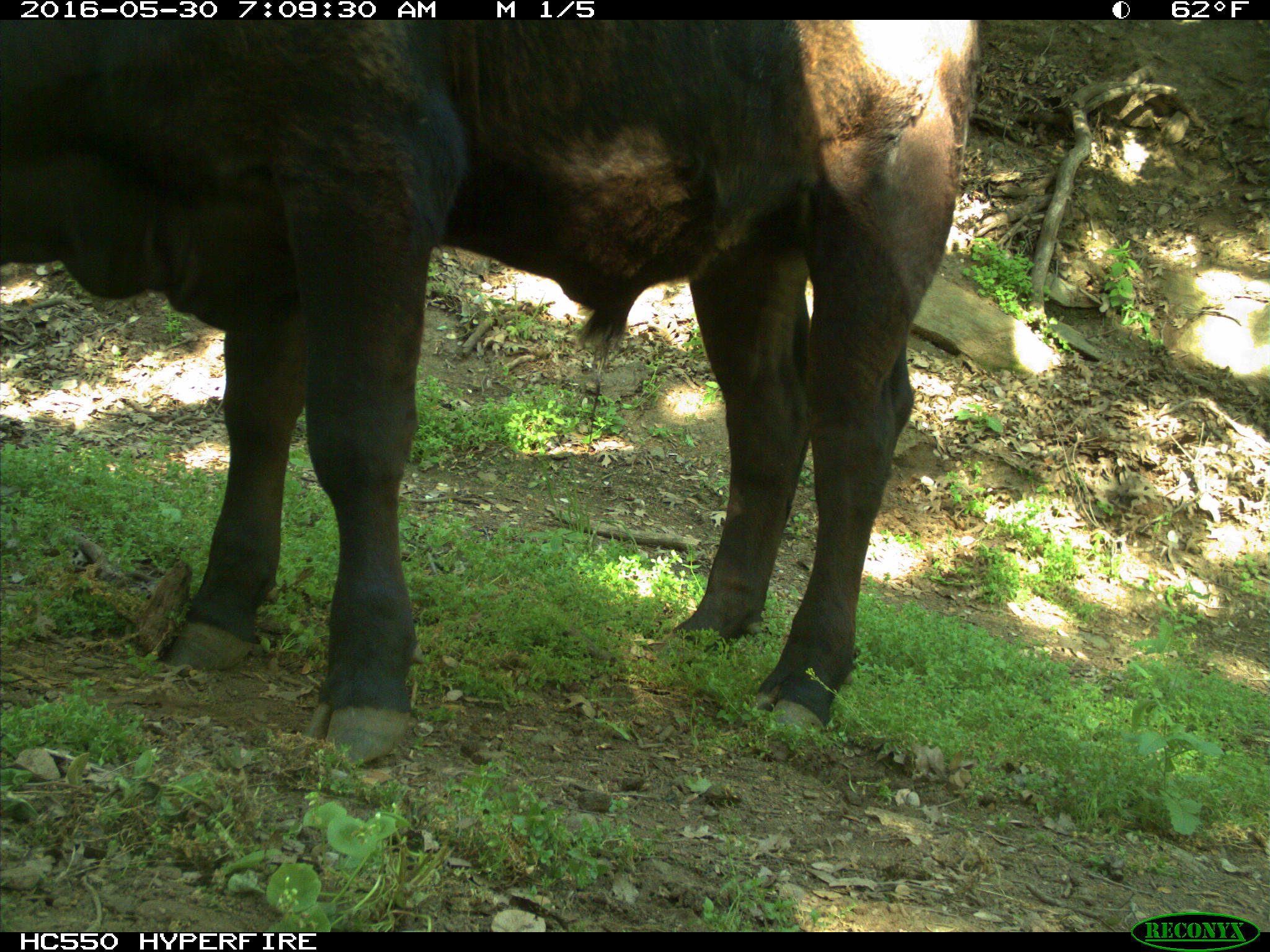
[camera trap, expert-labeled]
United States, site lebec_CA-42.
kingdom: Animalia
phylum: Chordata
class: Mammalia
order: Artiodactyla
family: Bovidae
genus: Bos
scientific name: Bos taurus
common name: domestic cow